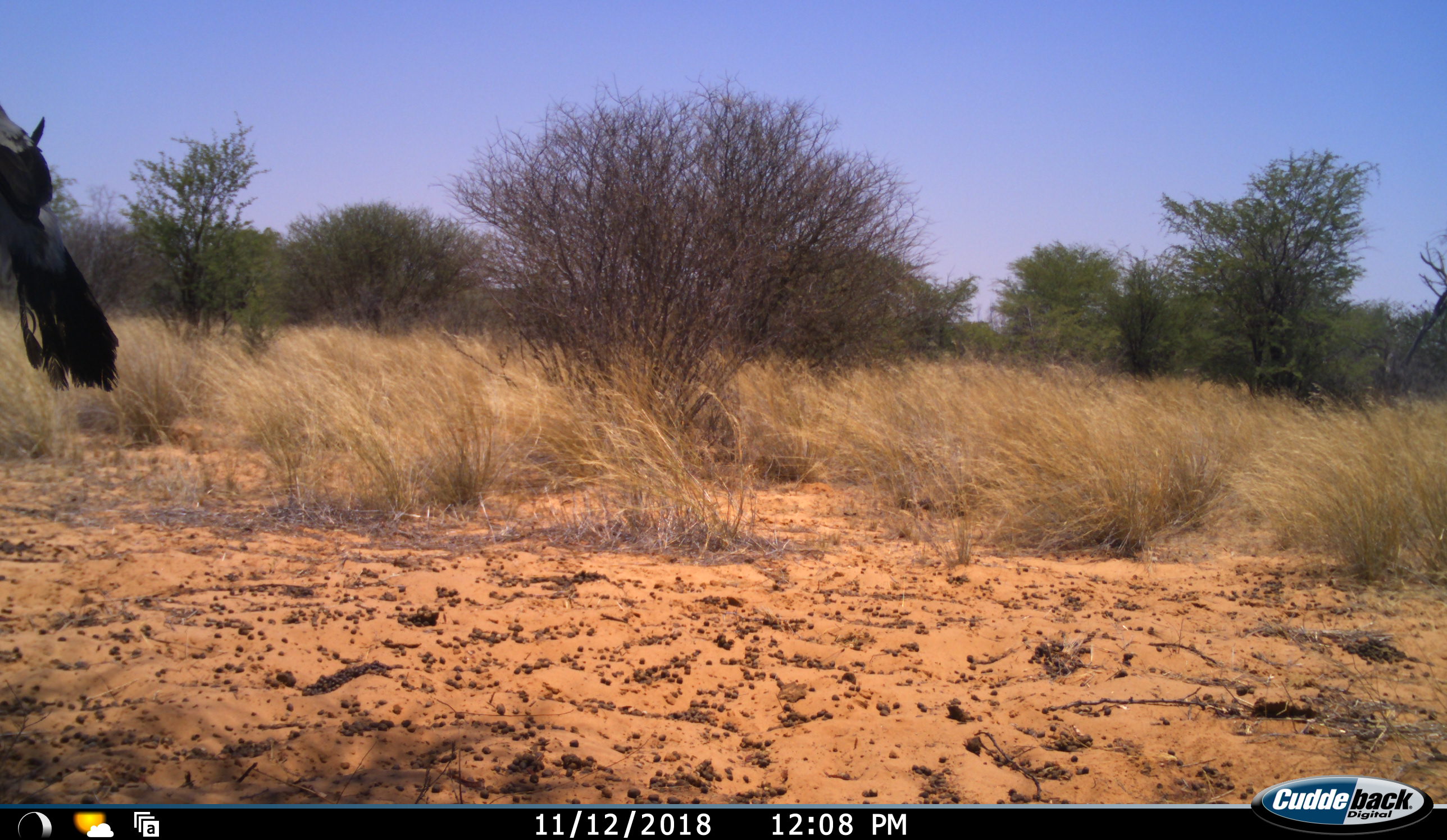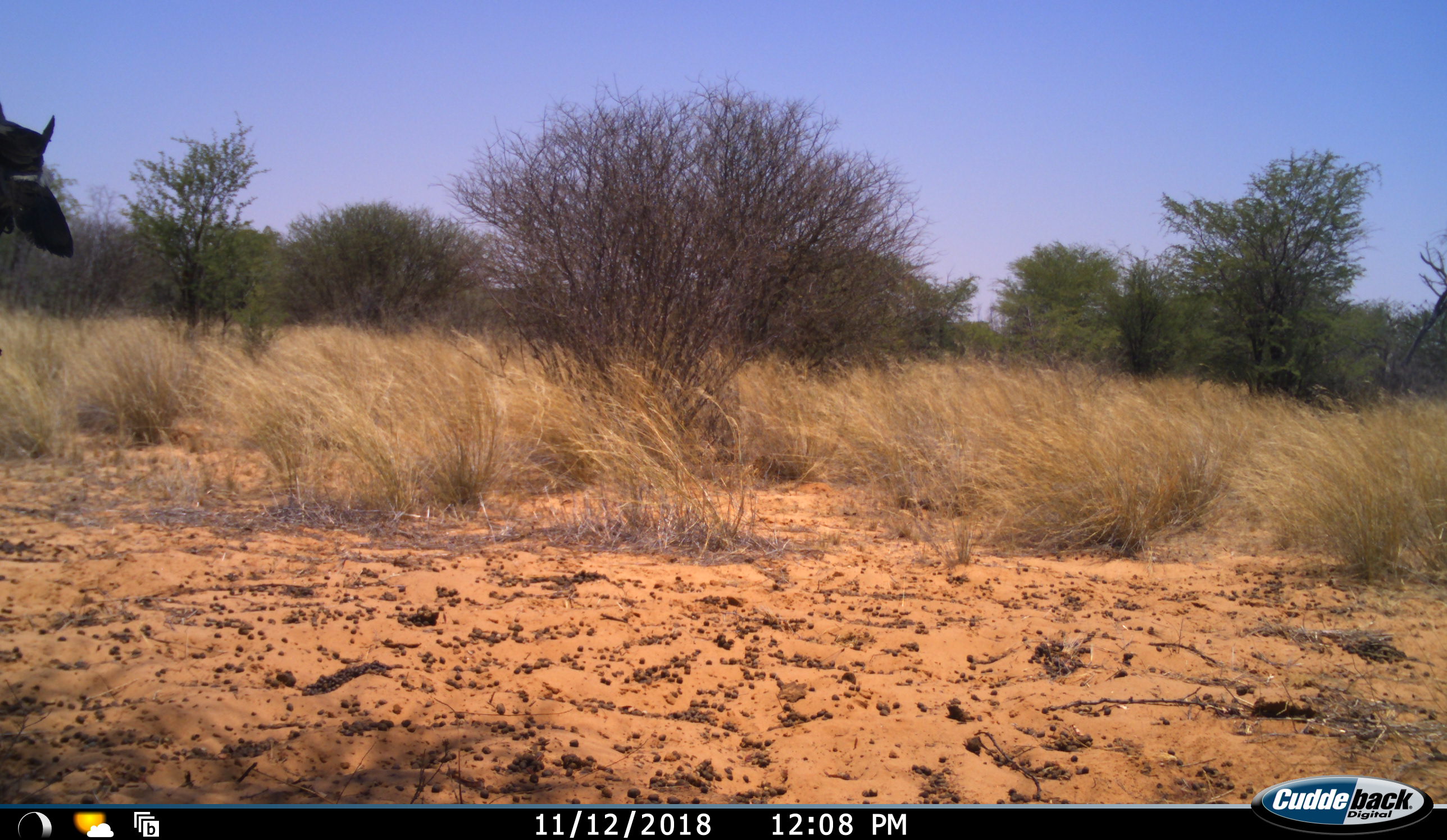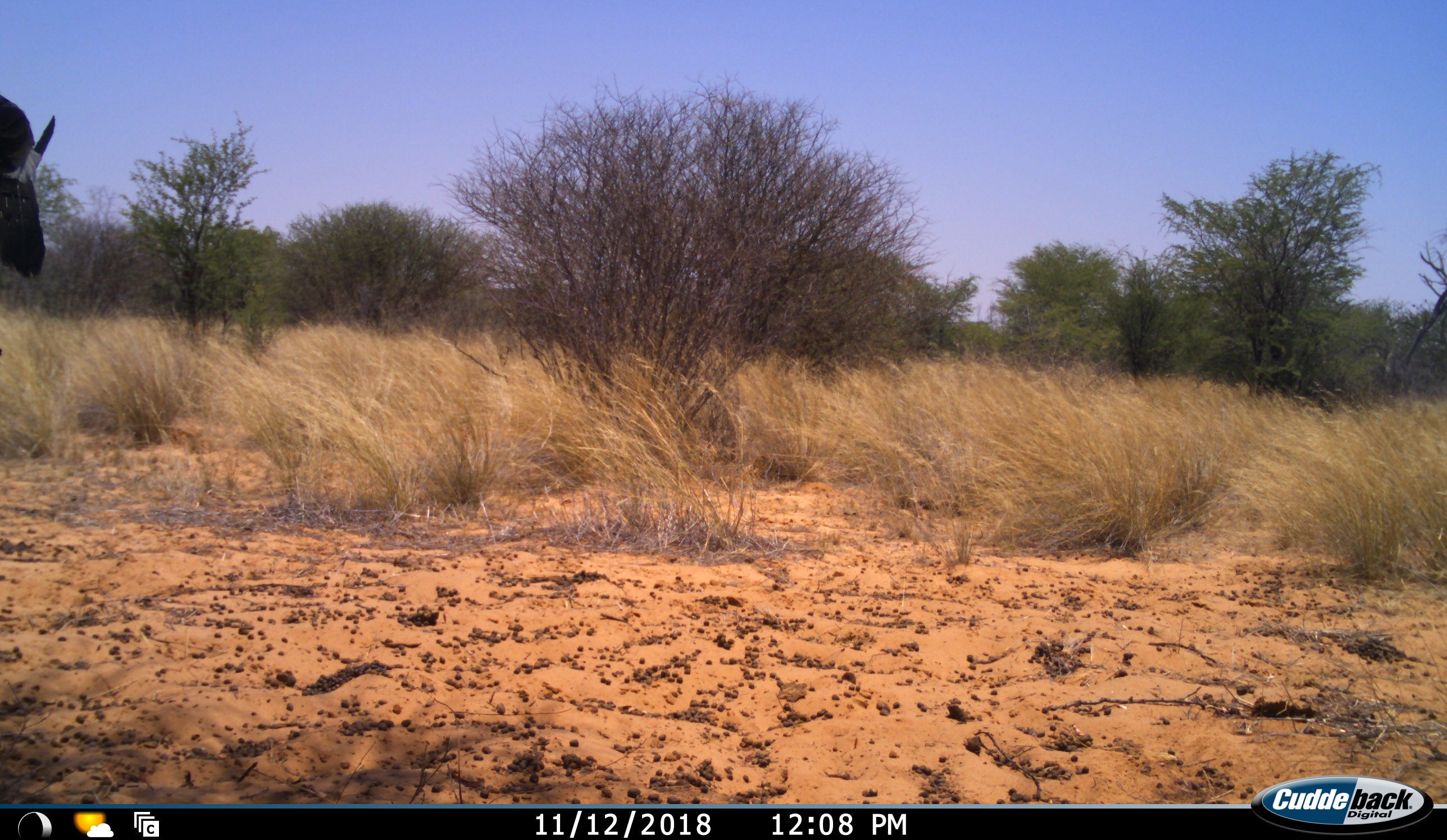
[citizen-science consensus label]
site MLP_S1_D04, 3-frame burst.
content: unidentified animal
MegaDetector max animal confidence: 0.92